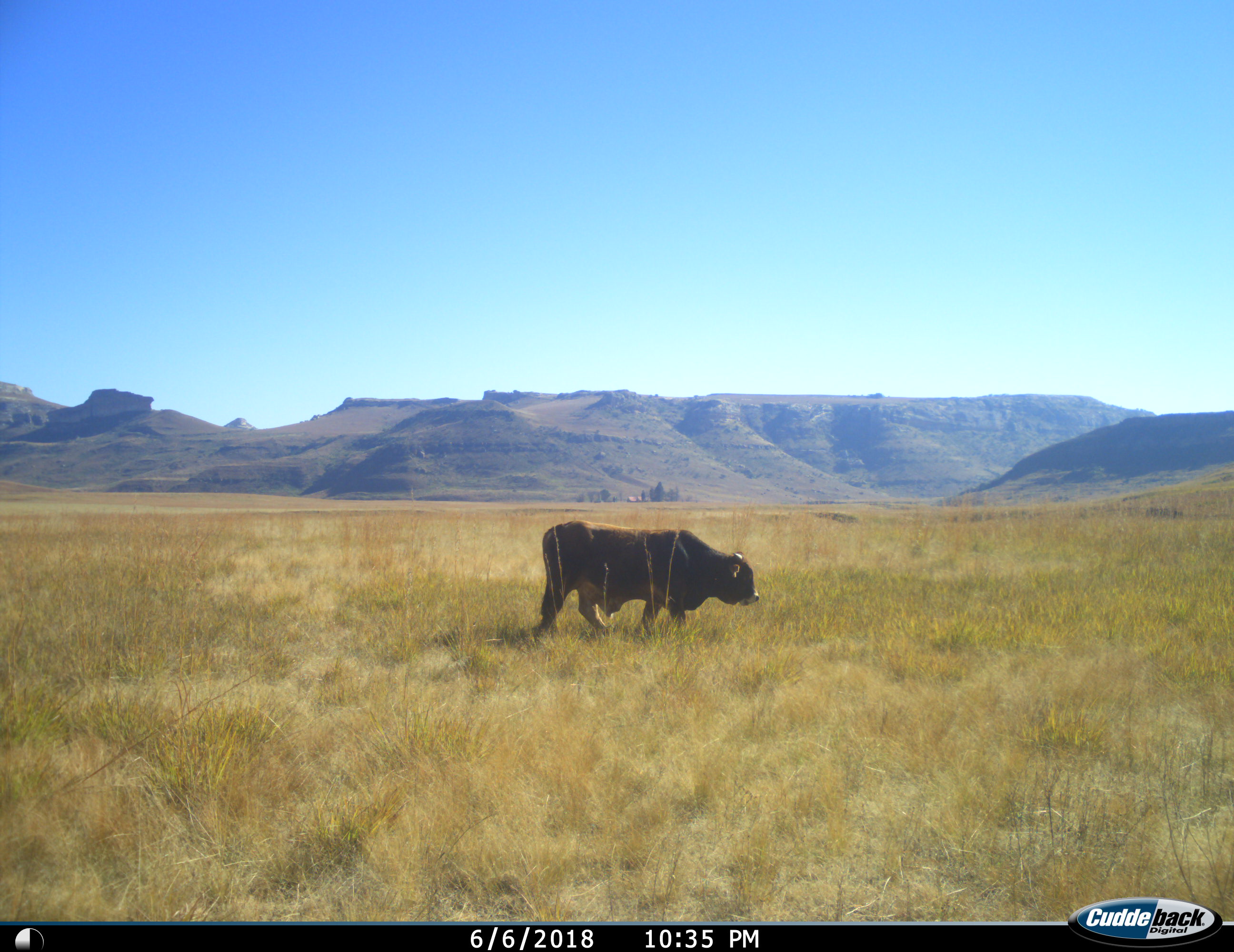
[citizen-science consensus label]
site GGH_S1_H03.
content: unidentified animal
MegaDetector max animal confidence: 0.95